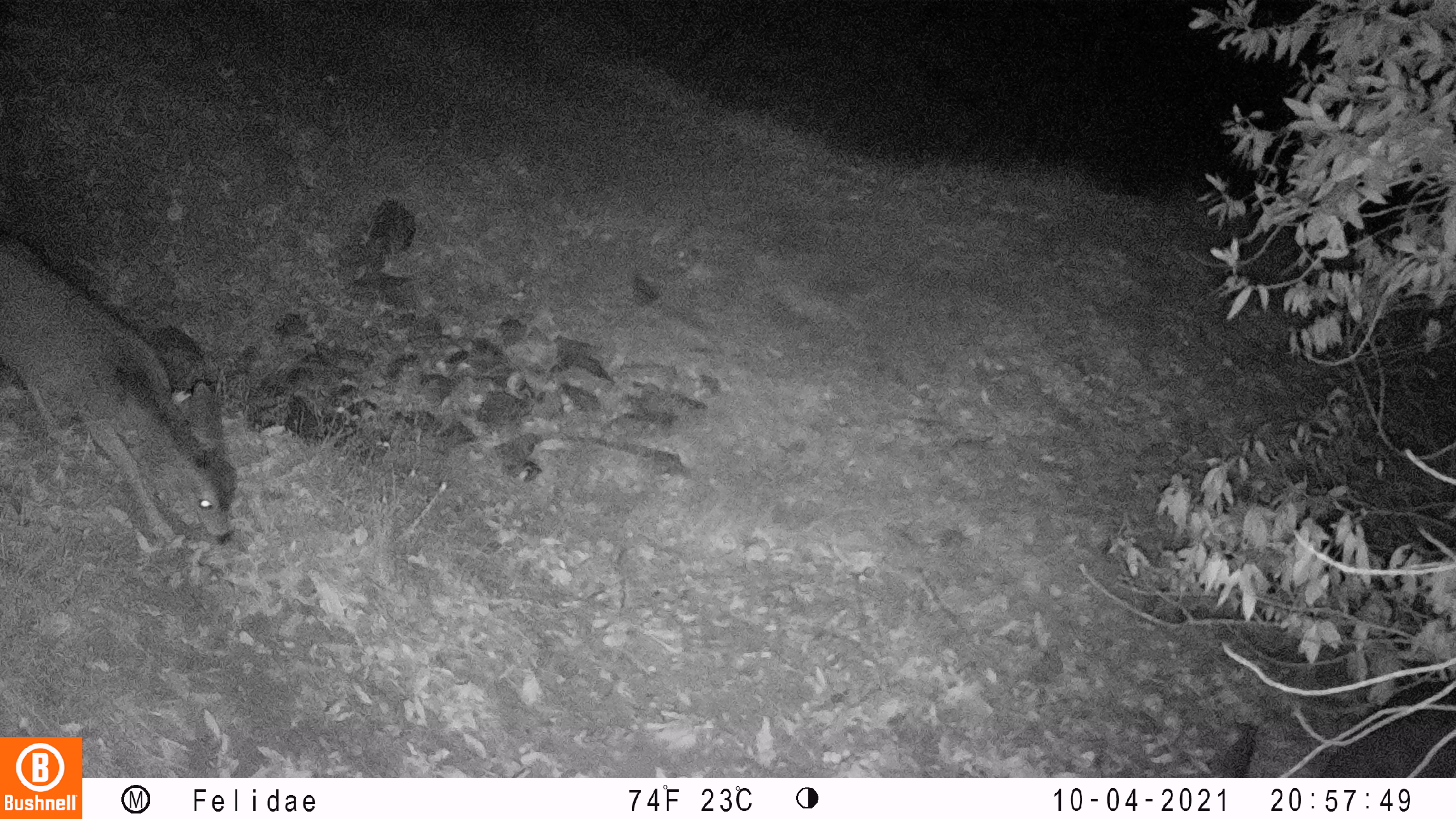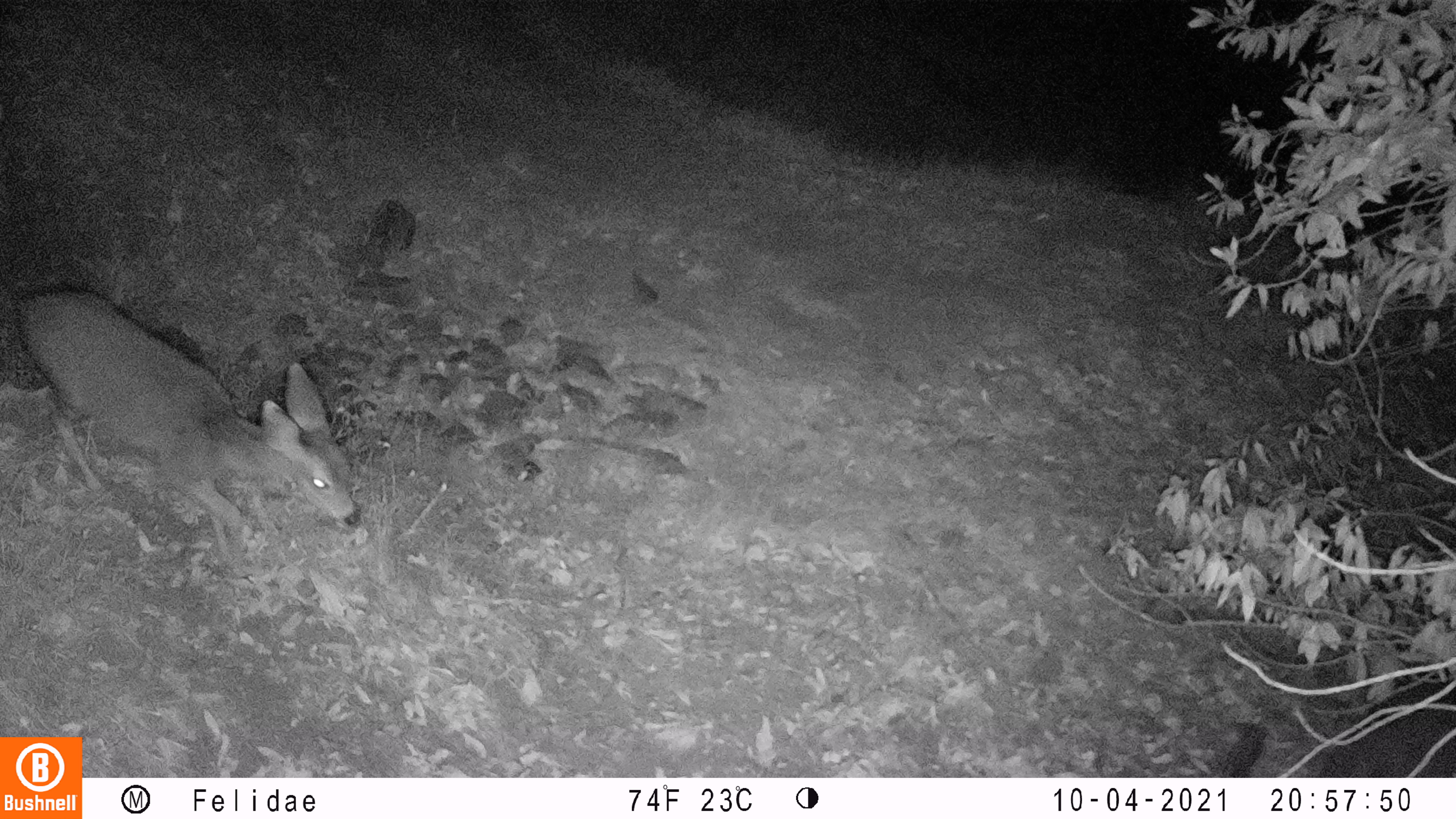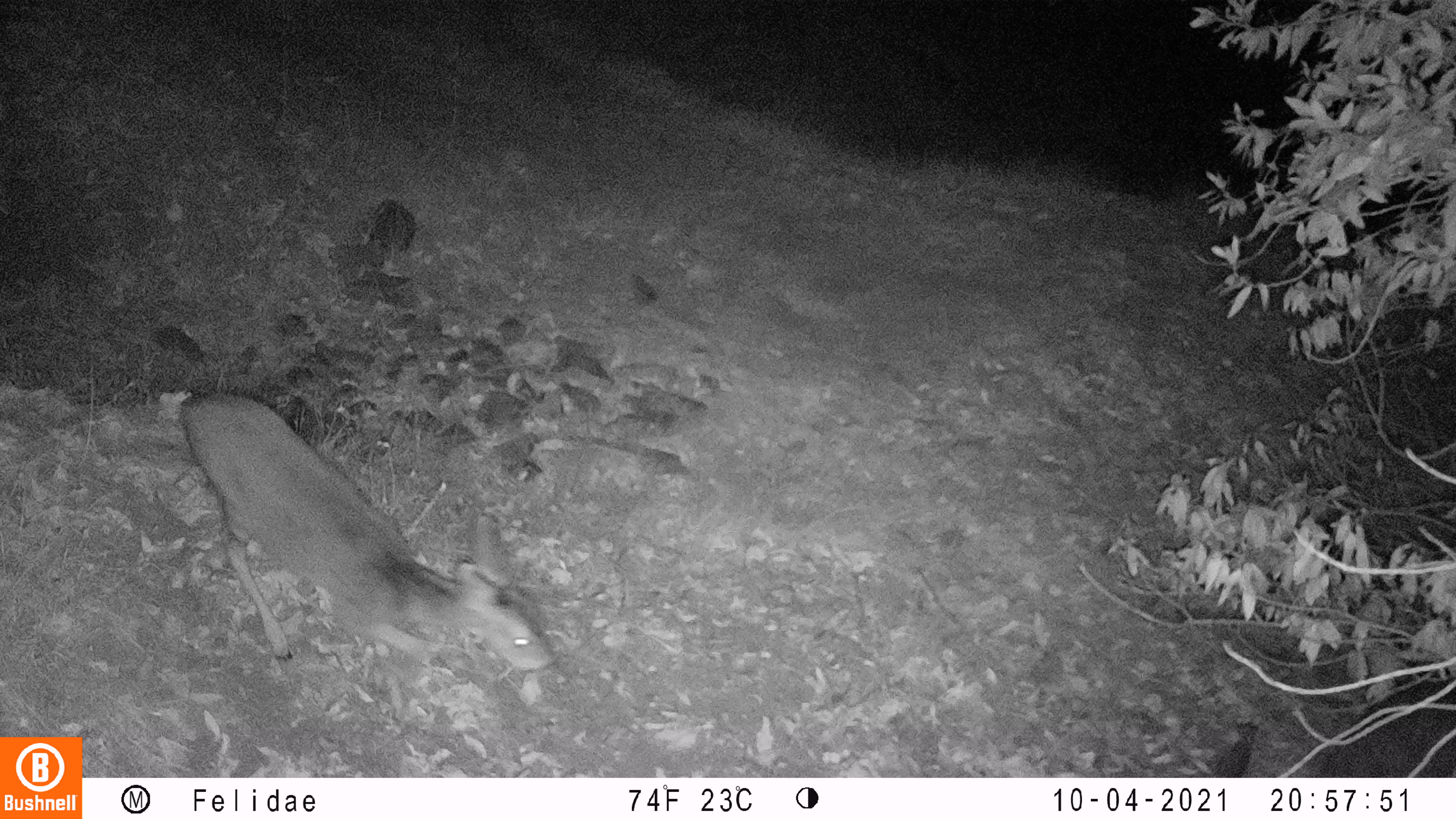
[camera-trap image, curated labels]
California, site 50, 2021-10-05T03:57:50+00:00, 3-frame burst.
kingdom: Animalia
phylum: Chordata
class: Mammalia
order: Artiodactyla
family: Cervidae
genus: Odocoileus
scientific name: Odocoileus hemionus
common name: mule deer